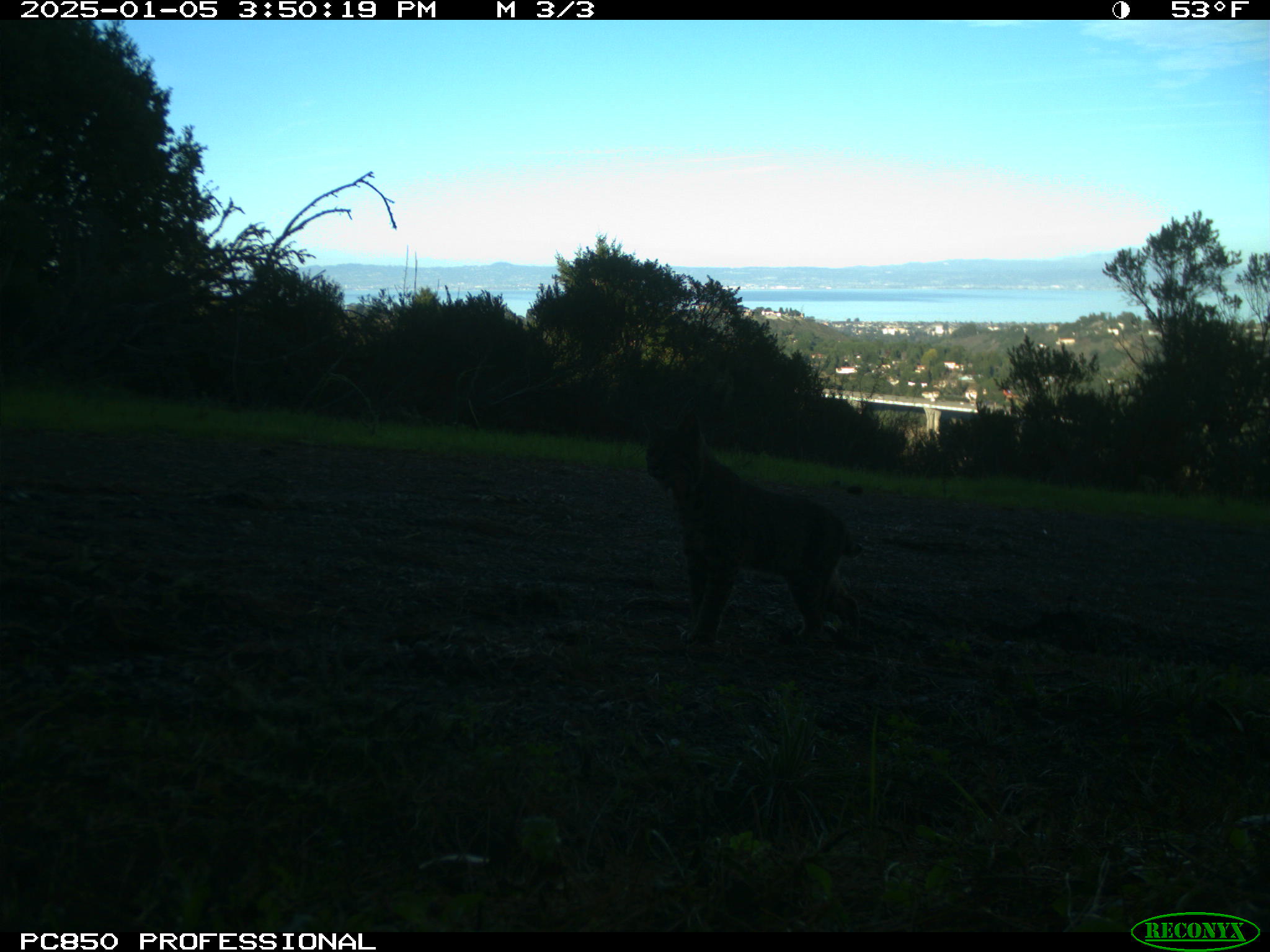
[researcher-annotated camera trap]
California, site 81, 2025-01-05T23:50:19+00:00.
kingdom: Animalia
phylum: Chordata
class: Mammalia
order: Carnivora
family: Felidae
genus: Lynx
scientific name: Lynx rufus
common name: bobcat